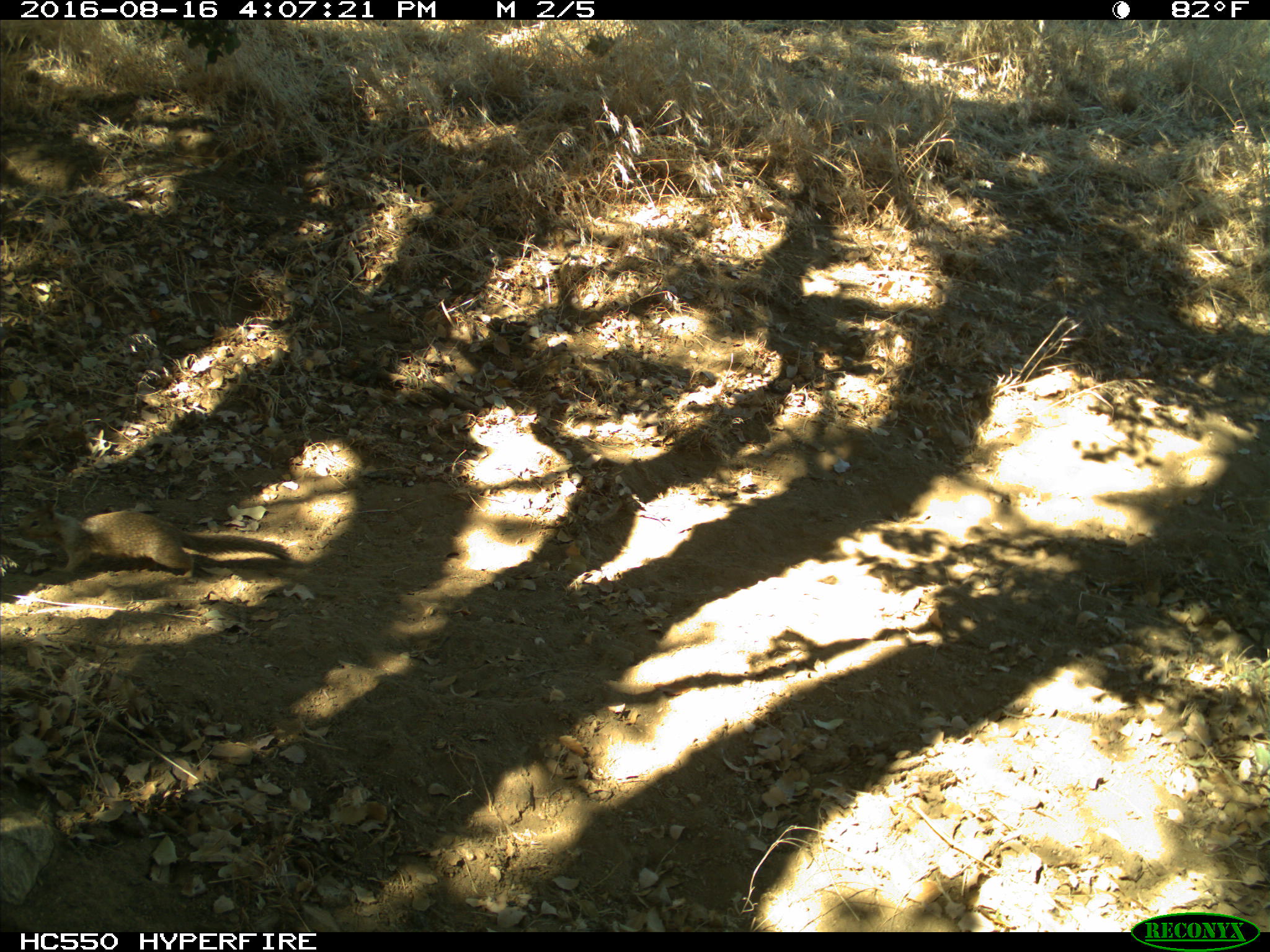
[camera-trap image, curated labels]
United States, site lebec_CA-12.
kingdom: Animalia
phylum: Chordata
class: Mammalia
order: Rodentia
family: Sciuridae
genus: Otospermophilus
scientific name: Otospermophilus beecheyi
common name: california ground squirrel